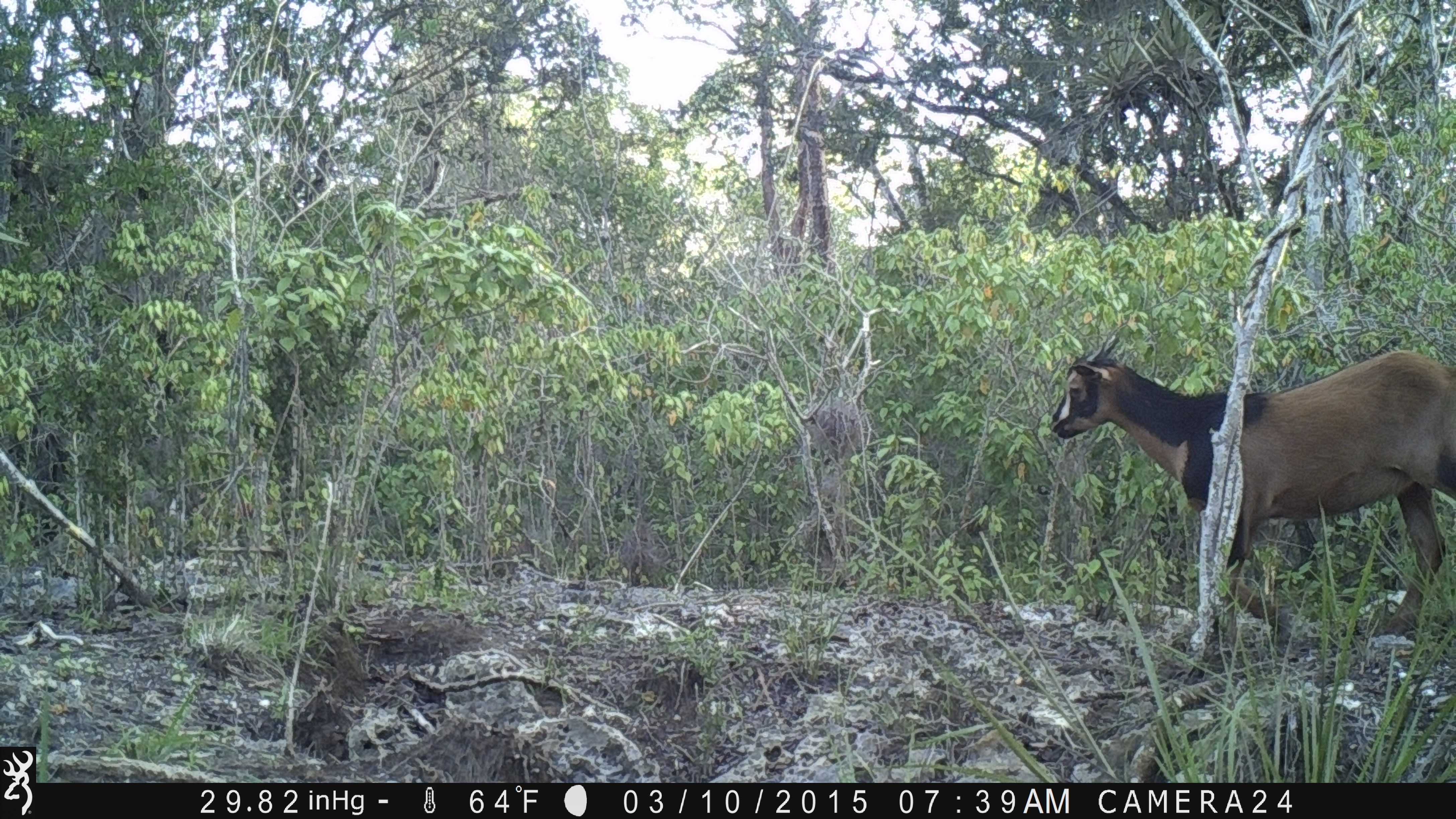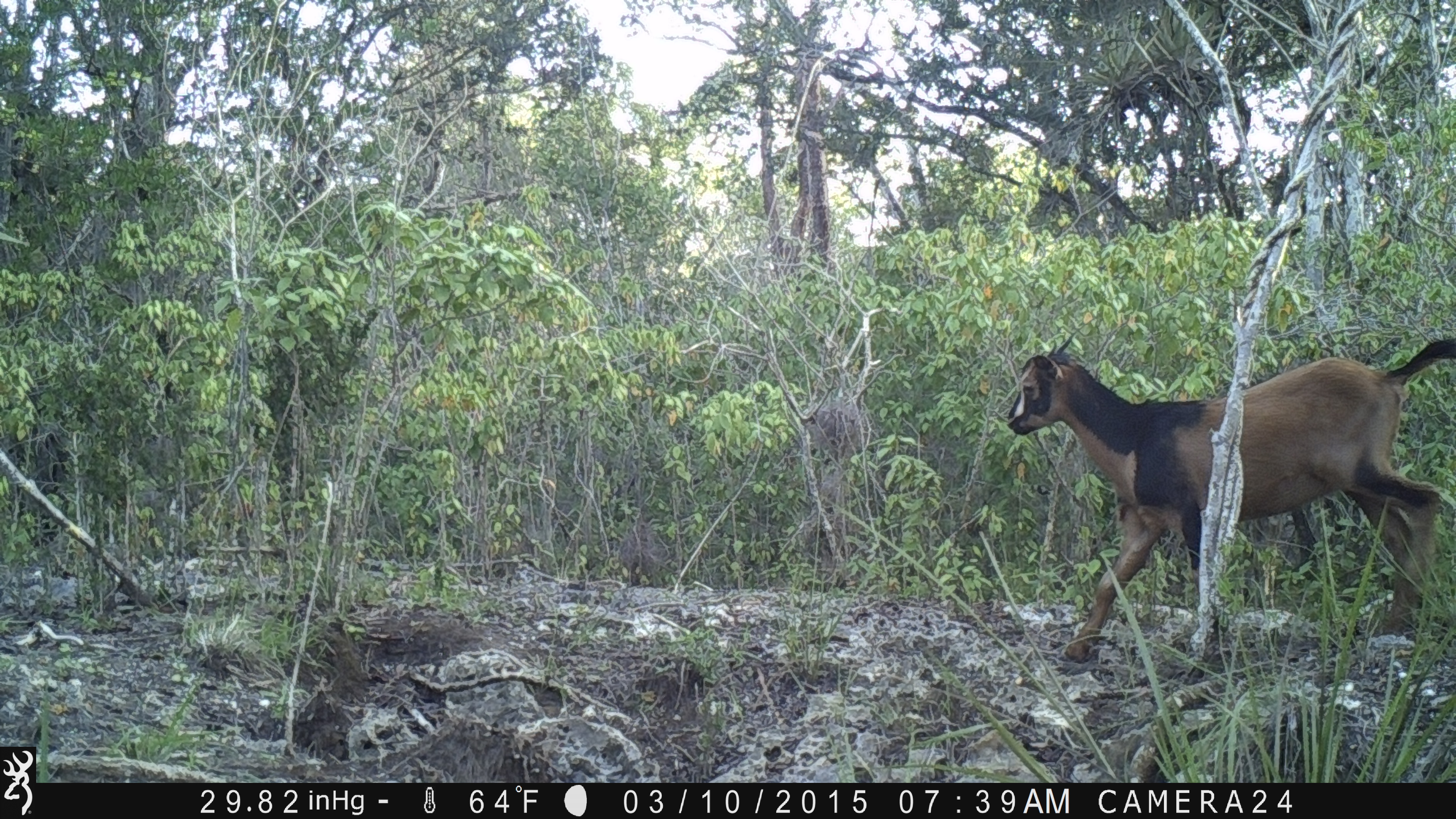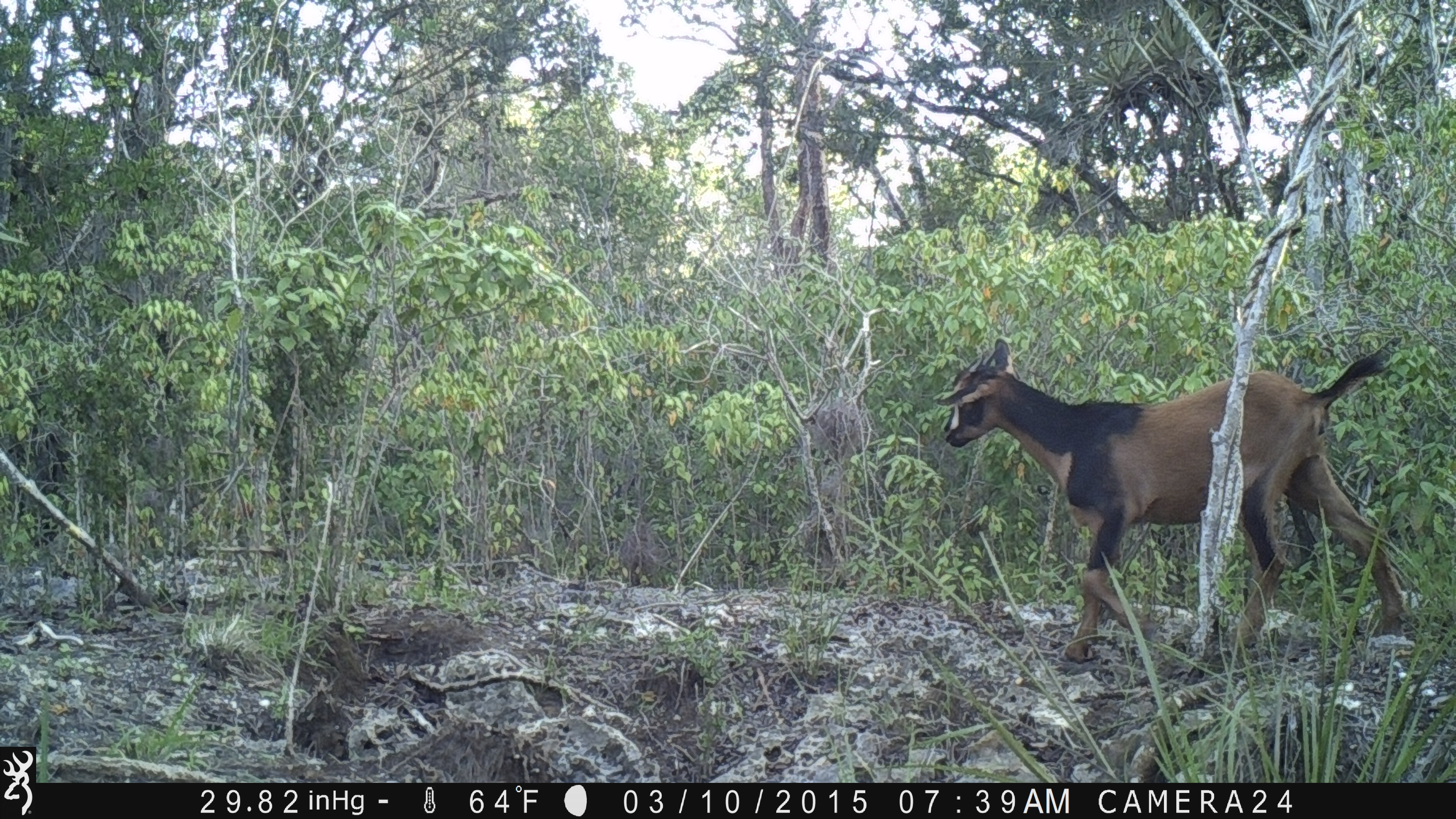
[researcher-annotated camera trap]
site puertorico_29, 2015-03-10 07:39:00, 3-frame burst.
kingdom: Animalia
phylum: Chordata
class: Mammalia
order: Artiodactyla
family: Bovidae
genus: Capra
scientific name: Capra hircus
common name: goat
Goat (Capra hircus).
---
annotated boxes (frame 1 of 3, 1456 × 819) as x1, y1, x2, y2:
goat: 1045, 338, 1456, 661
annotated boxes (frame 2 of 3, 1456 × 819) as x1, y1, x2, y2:
goat: 1001, 338, 1455, 670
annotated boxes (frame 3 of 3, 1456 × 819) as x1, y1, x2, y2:
goat: 931, 337, 1414, 674